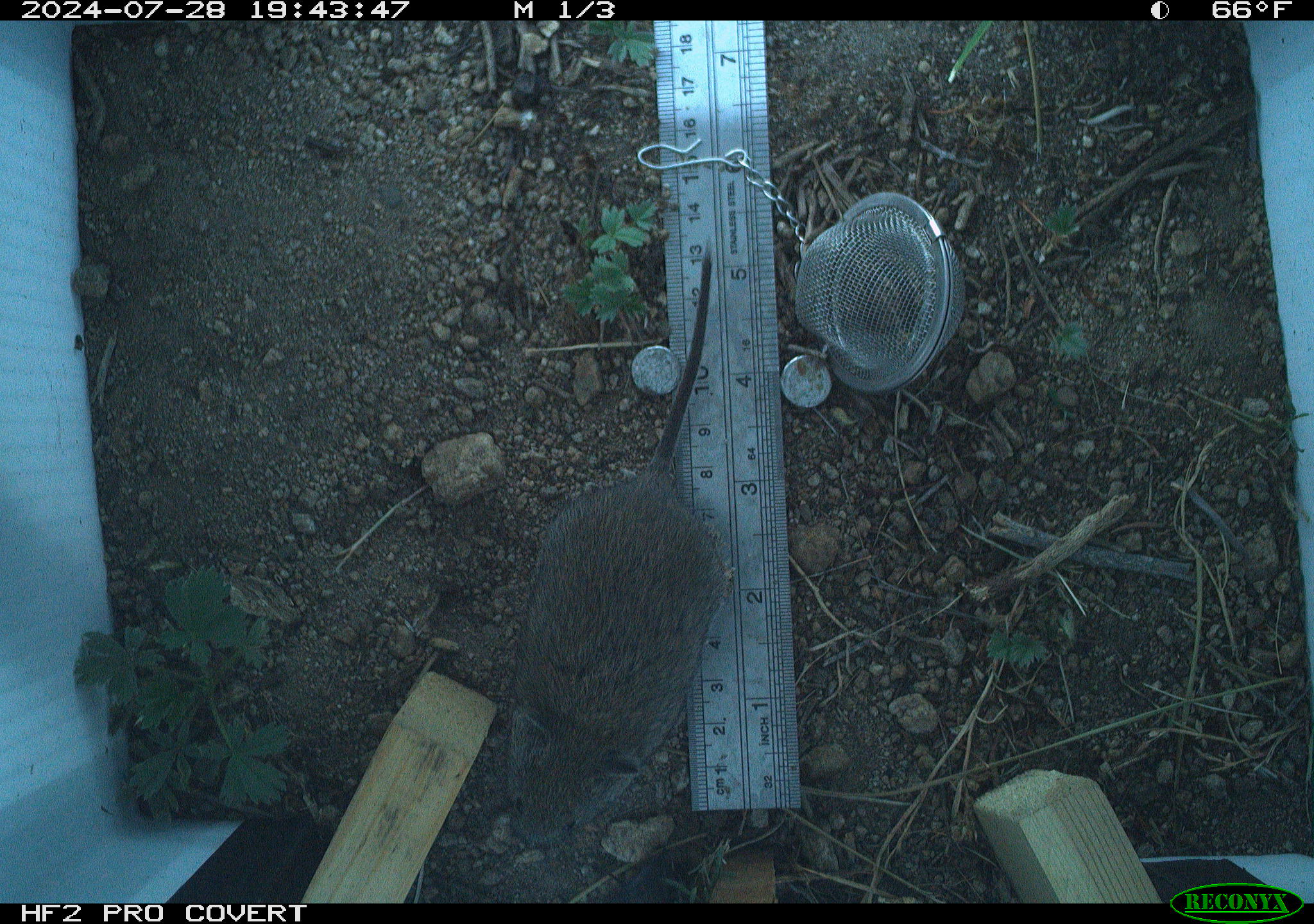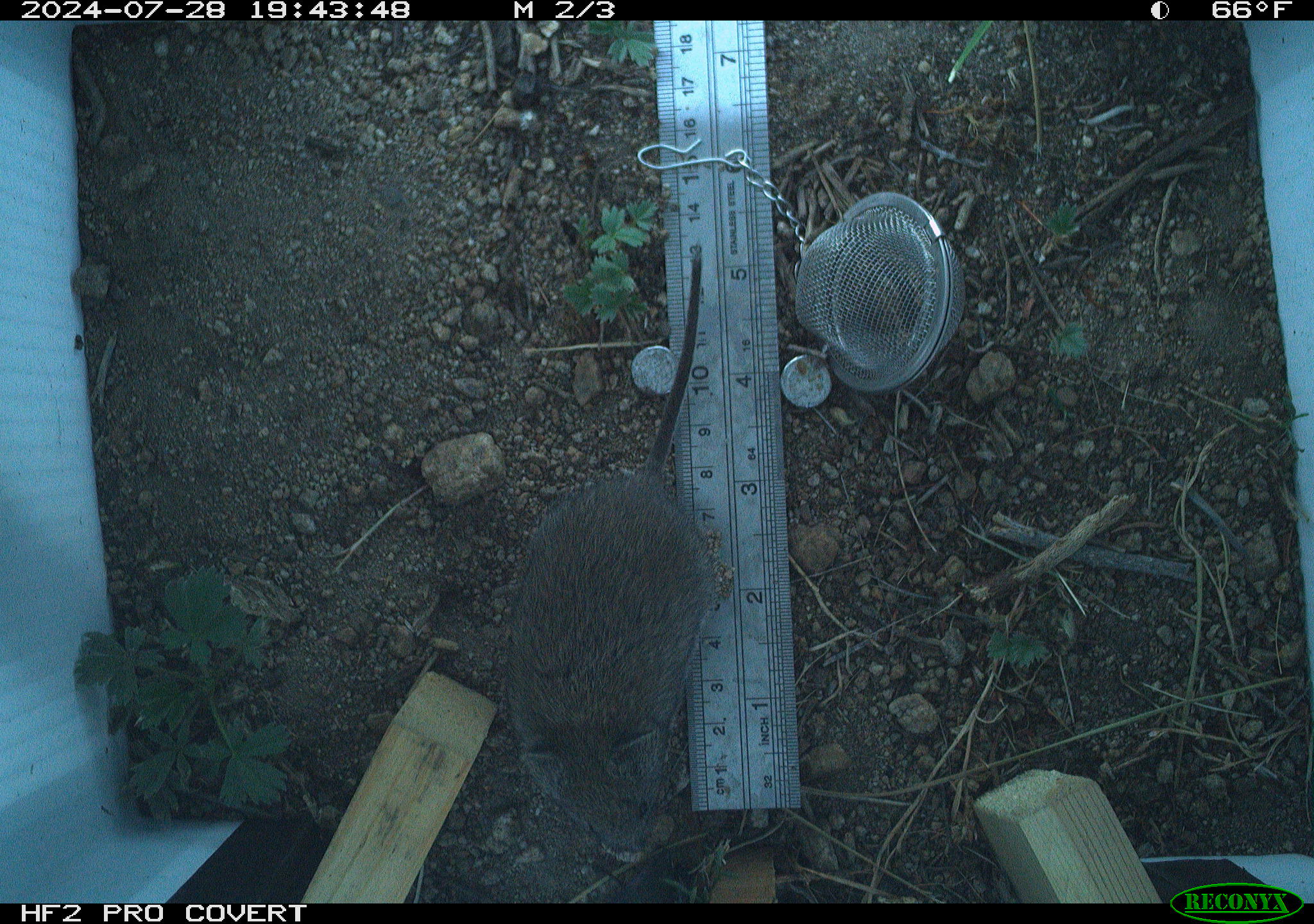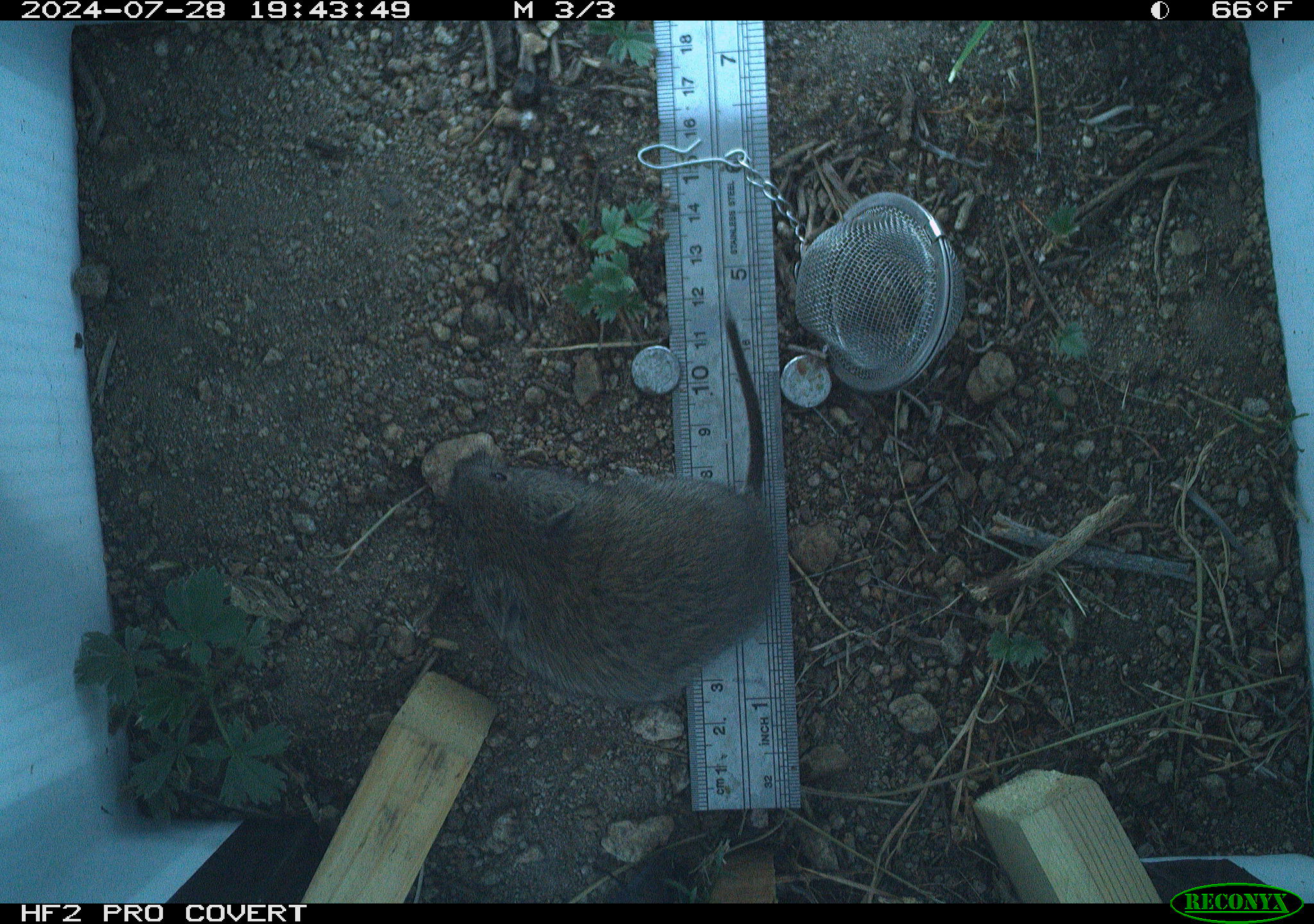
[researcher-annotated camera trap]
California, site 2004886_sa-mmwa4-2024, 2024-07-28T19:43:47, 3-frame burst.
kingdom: Animalia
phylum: Chordata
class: Mammalia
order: Rodentia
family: Cricetidae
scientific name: Arvicolinae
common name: voles, lemmings, and muskrats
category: arvicolinae subfamily